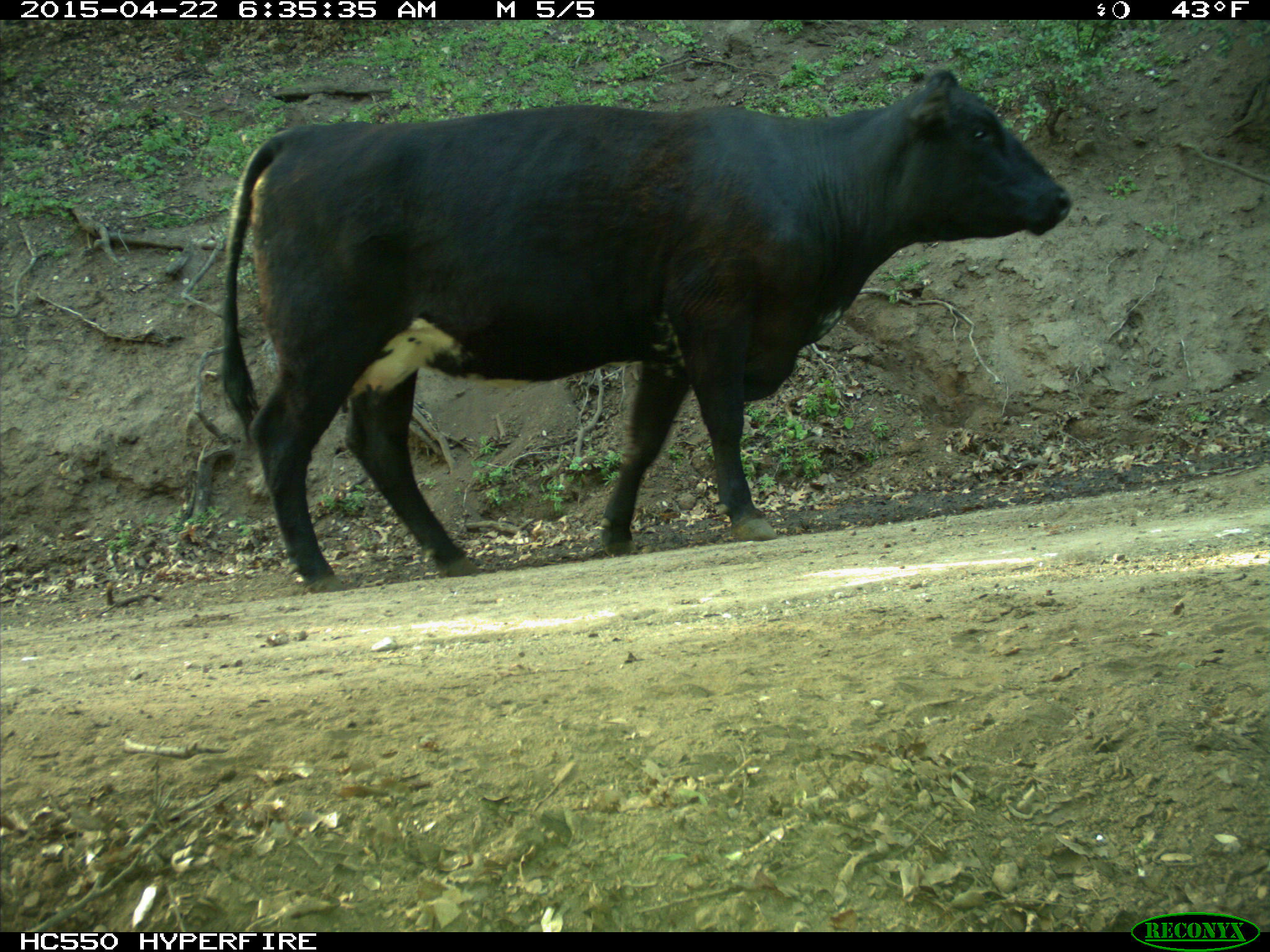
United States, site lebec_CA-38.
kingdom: Animalia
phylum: Chordata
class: Mammalia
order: Artiodactyla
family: Bovidae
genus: Bos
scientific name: Bos taurus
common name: domestic cow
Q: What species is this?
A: Bos taurus (domestic cow).